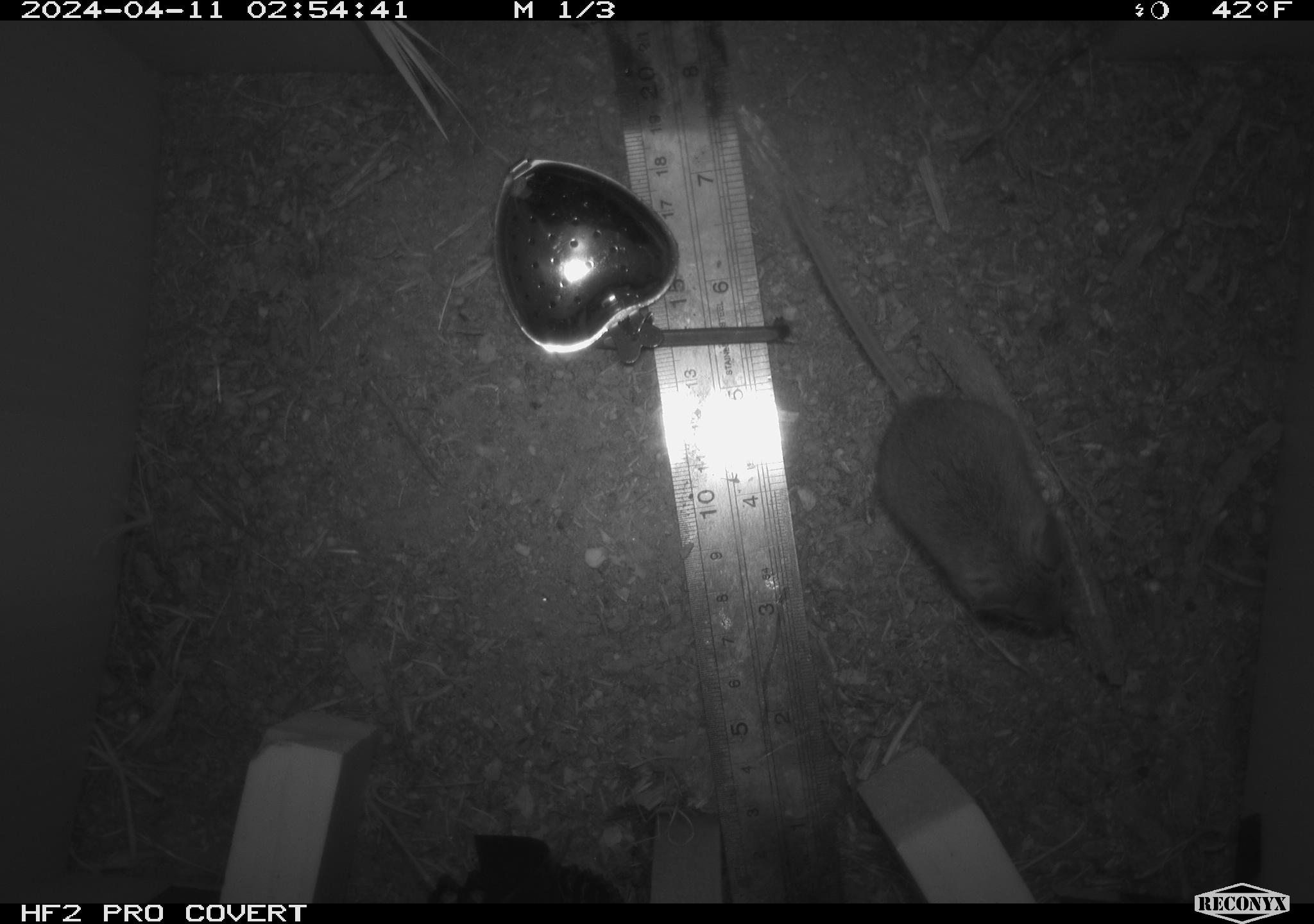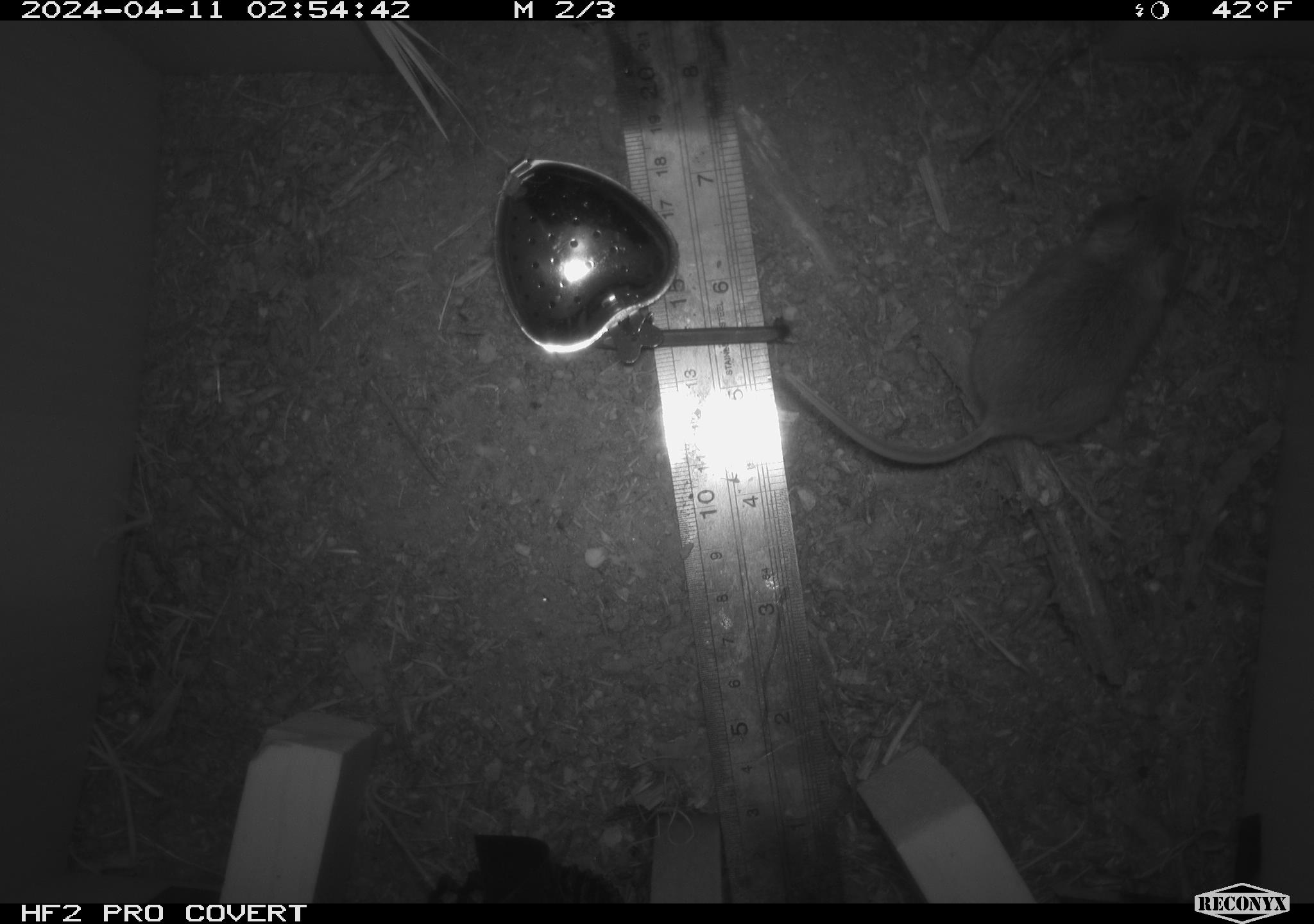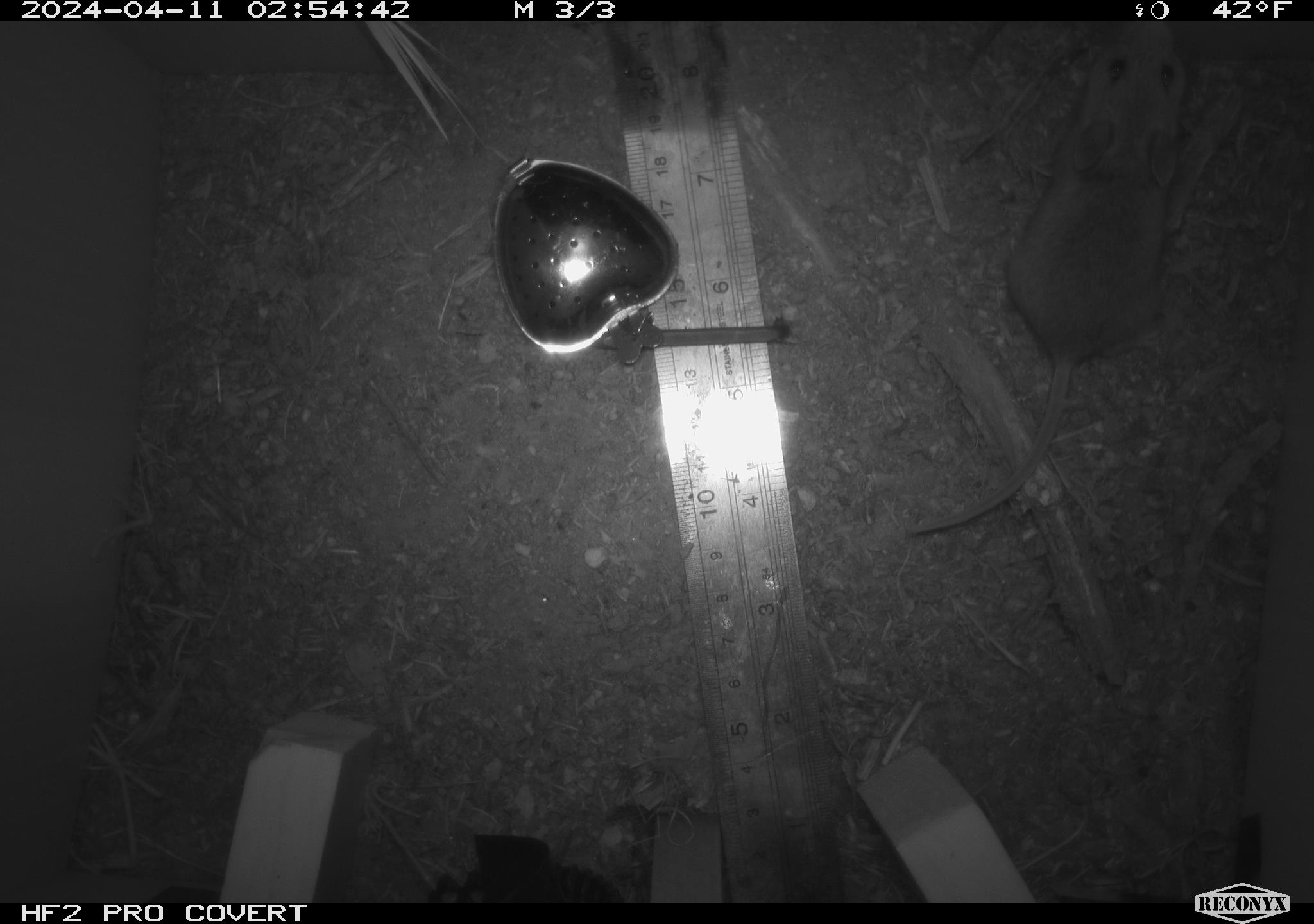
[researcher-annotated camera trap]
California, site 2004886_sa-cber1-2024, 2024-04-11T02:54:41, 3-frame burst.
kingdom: Animalia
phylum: Chordata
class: Mammalia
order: Rodentia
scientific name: Rodentia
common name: mouse species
Mouse species (Rodentia).